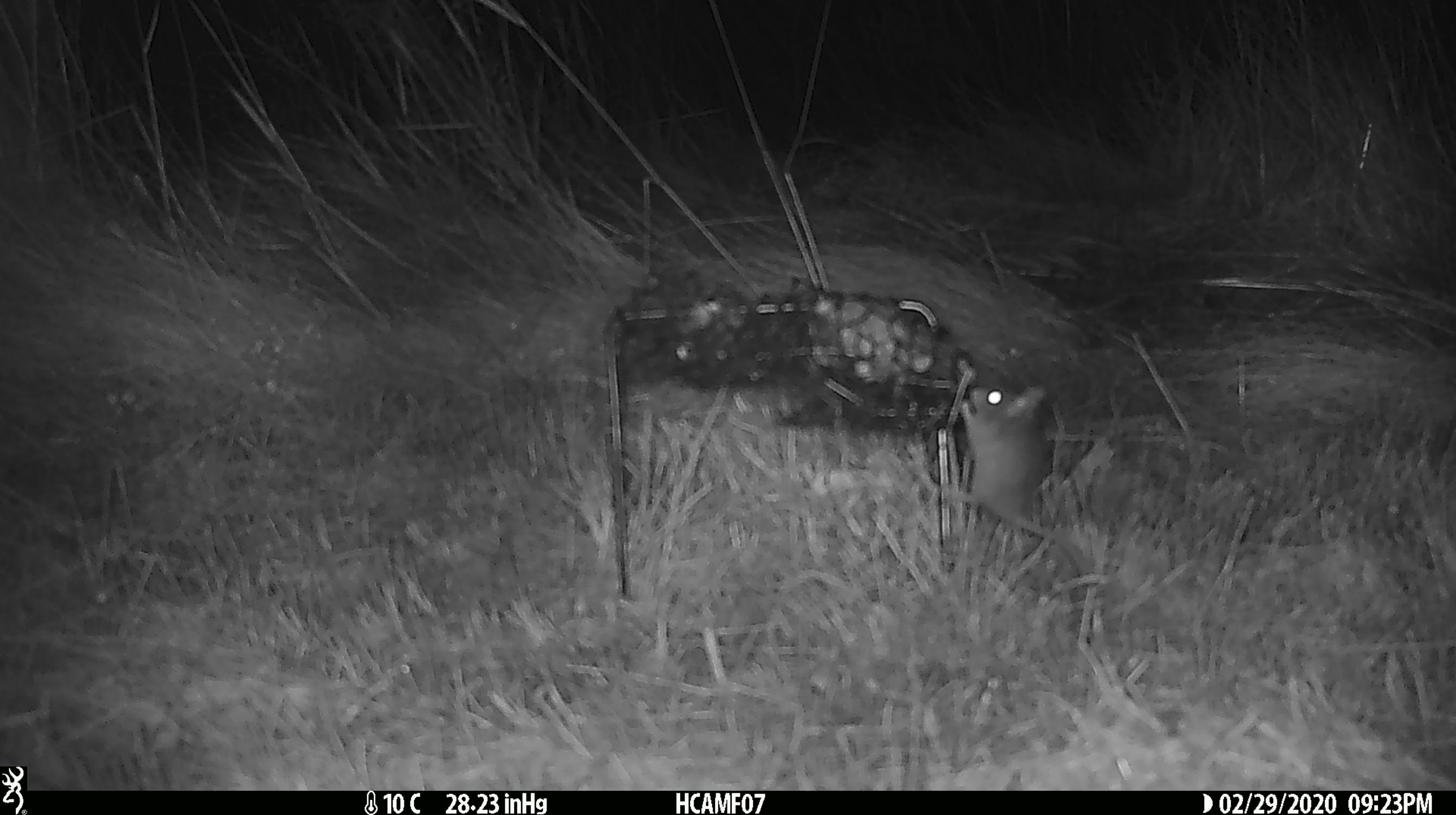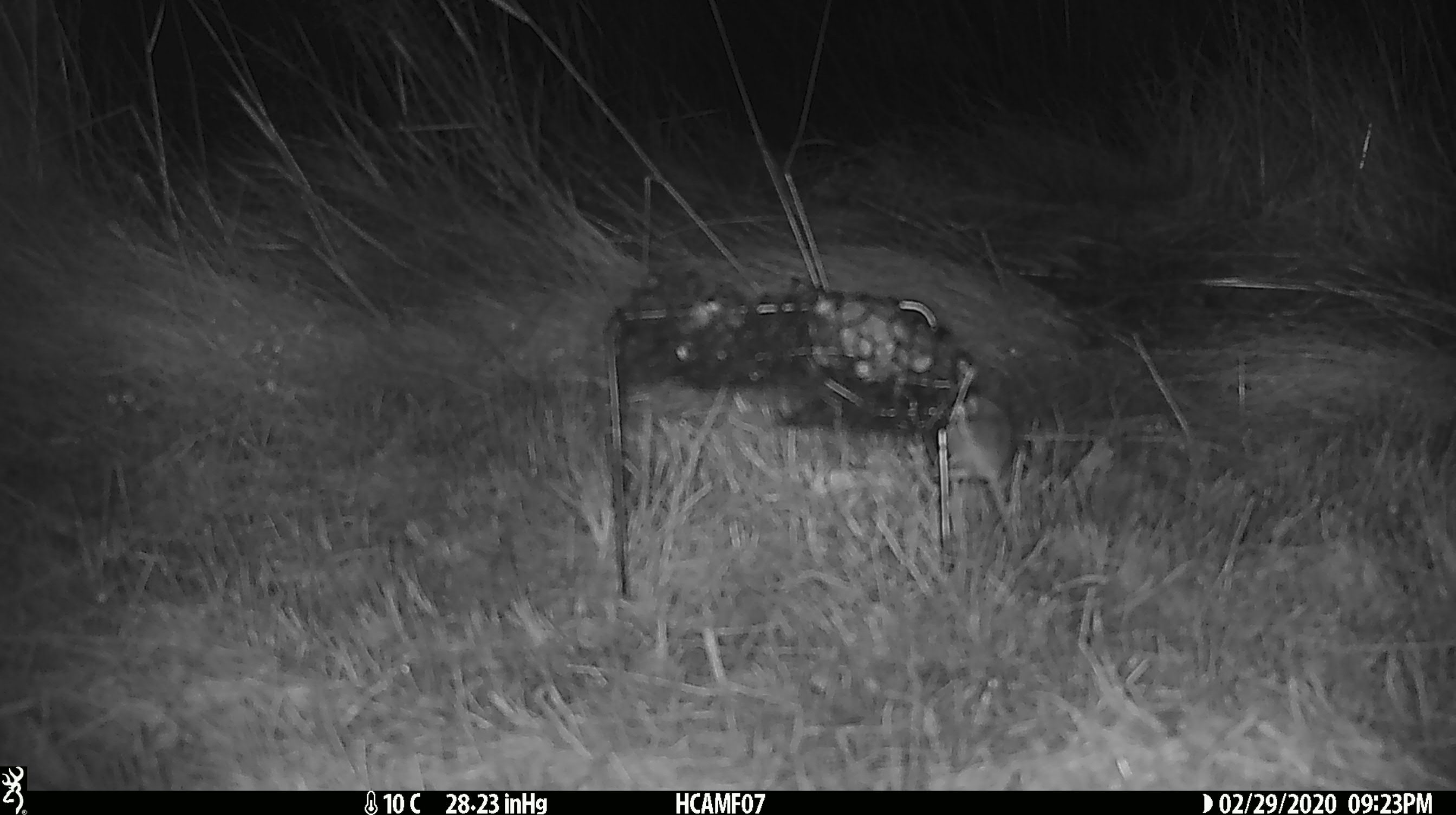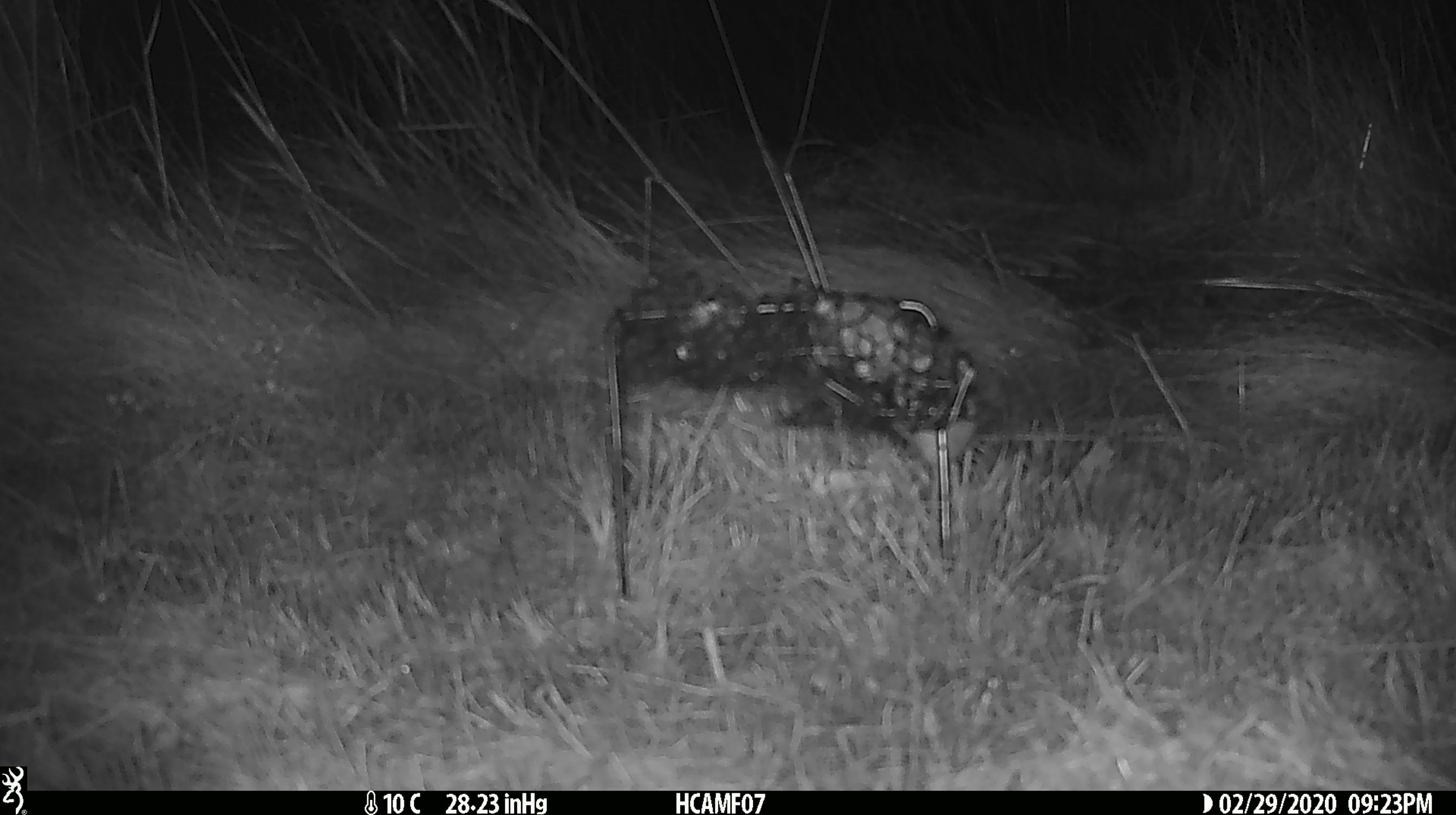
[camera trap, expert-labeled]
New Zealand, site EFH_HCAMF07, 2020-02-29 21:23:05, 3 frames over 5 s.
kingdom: Animalia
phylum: Chordata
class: Mammalia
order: Rodentia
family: Muridae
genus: Mus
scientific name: Mus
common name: mouse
Mouse (Mus).